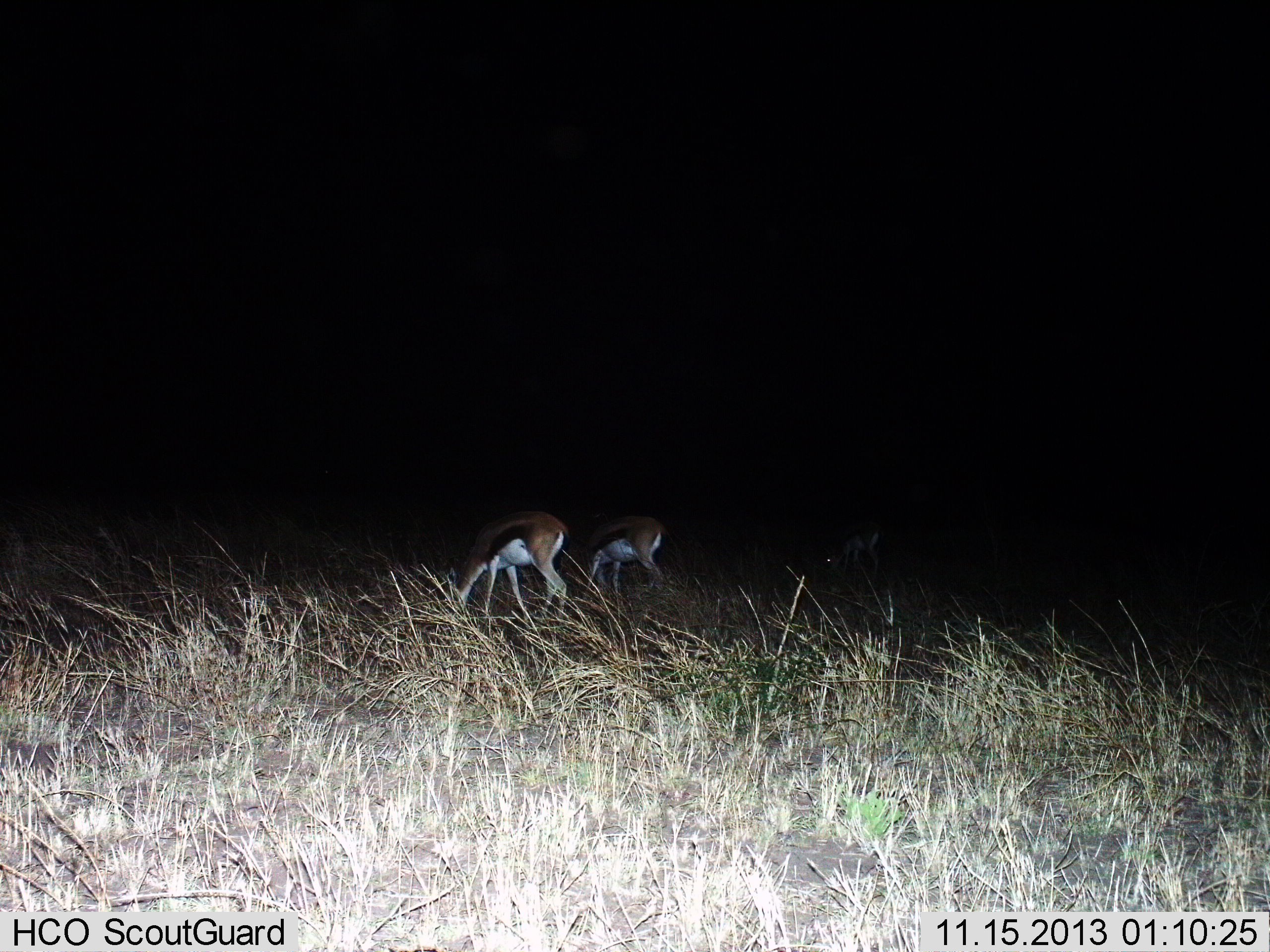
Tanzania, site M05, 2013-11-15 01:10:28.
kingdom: Animalia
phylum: Chordata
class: Mammalia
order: Artiodactyla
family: Bovidae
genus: Eudorcas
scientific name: Eudorcas thomsonii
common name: thomson's gazelle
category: gazellethomsons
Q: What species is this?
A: Gazellethomsons (thomson's gazelle) (Eudorcas thomsonii).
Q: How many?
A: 2.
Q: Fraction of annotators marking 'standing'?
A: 20%.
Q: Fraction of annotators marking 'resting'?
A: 0%.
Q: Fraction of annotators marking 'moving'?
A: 0%.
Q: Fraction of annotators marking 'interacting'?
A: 0%.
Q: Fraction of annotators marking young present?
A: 0%.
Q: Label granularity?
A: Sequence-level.